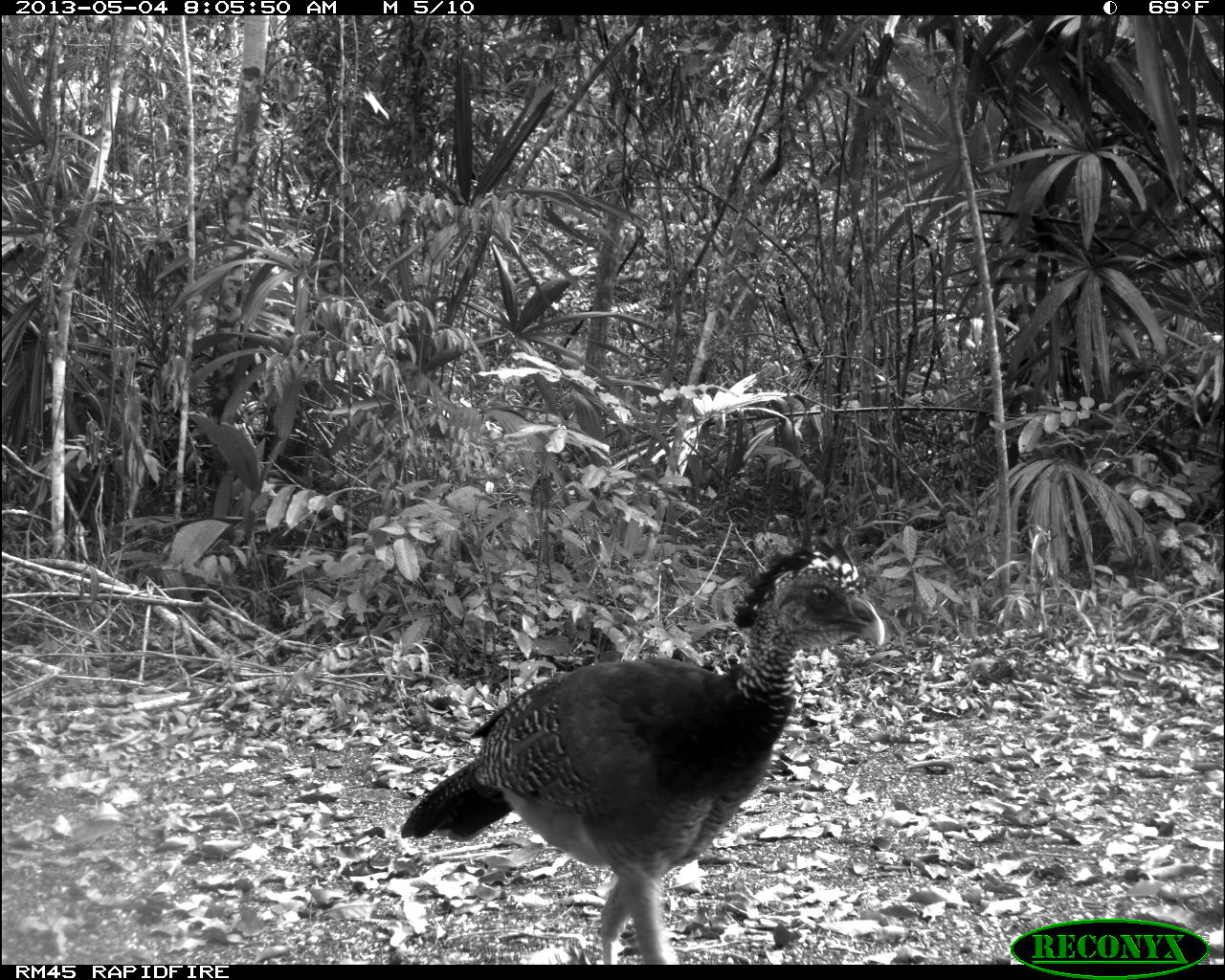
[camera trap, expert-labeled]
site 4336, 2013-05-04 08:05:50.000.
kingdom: Animalia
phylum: Chordata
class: Aves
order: Galliformes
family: Cracidae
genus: Crax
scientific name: Crax rubra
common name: great curassow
Crax rubra (great curassow), count 2.